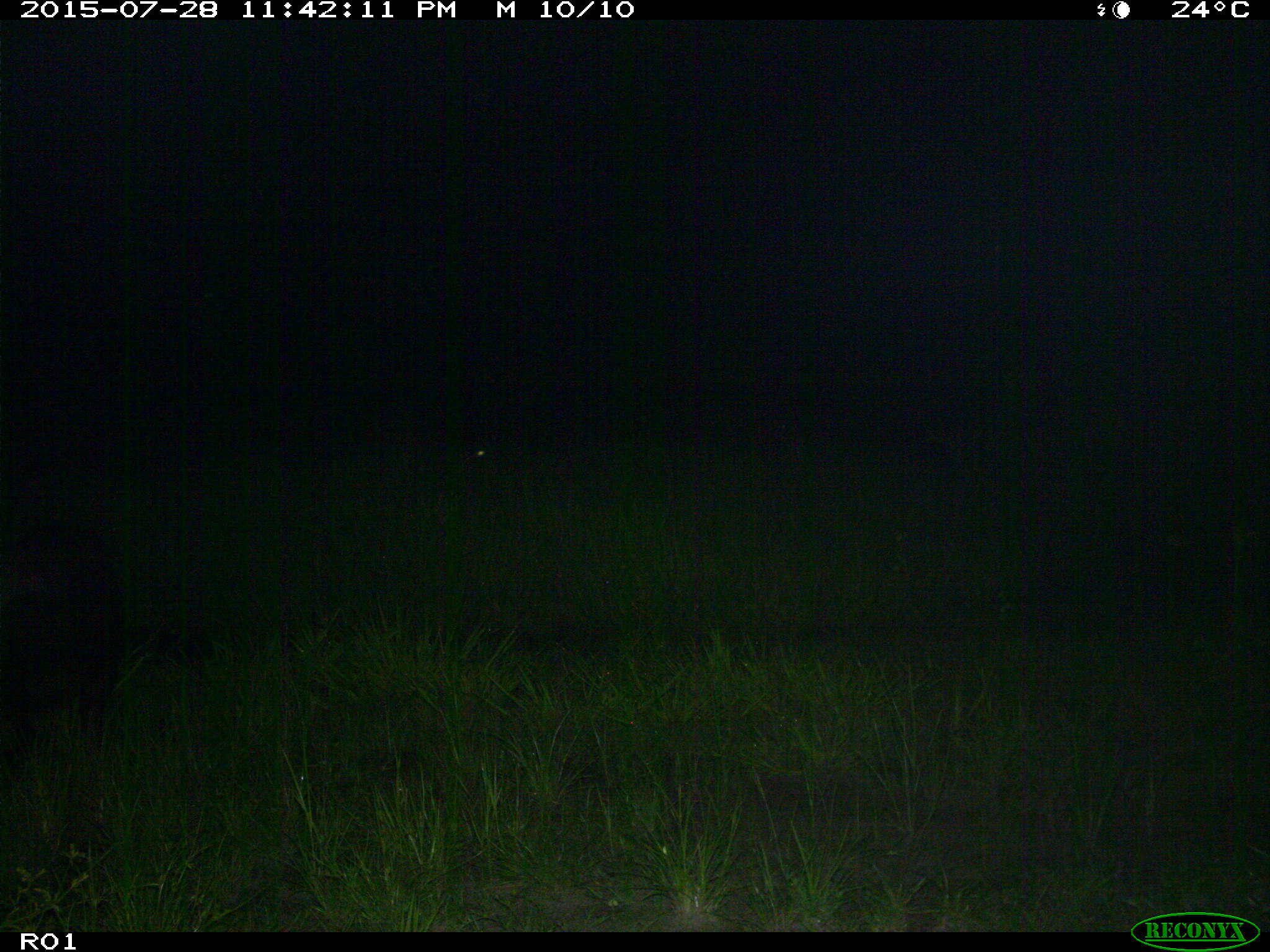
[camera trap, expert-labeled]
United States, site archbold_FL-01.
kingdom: Animalia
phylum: Chordata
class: Mammalia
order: Artiodactyla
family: Suidae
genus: Sus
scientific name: Sus scrofa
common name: wild boar